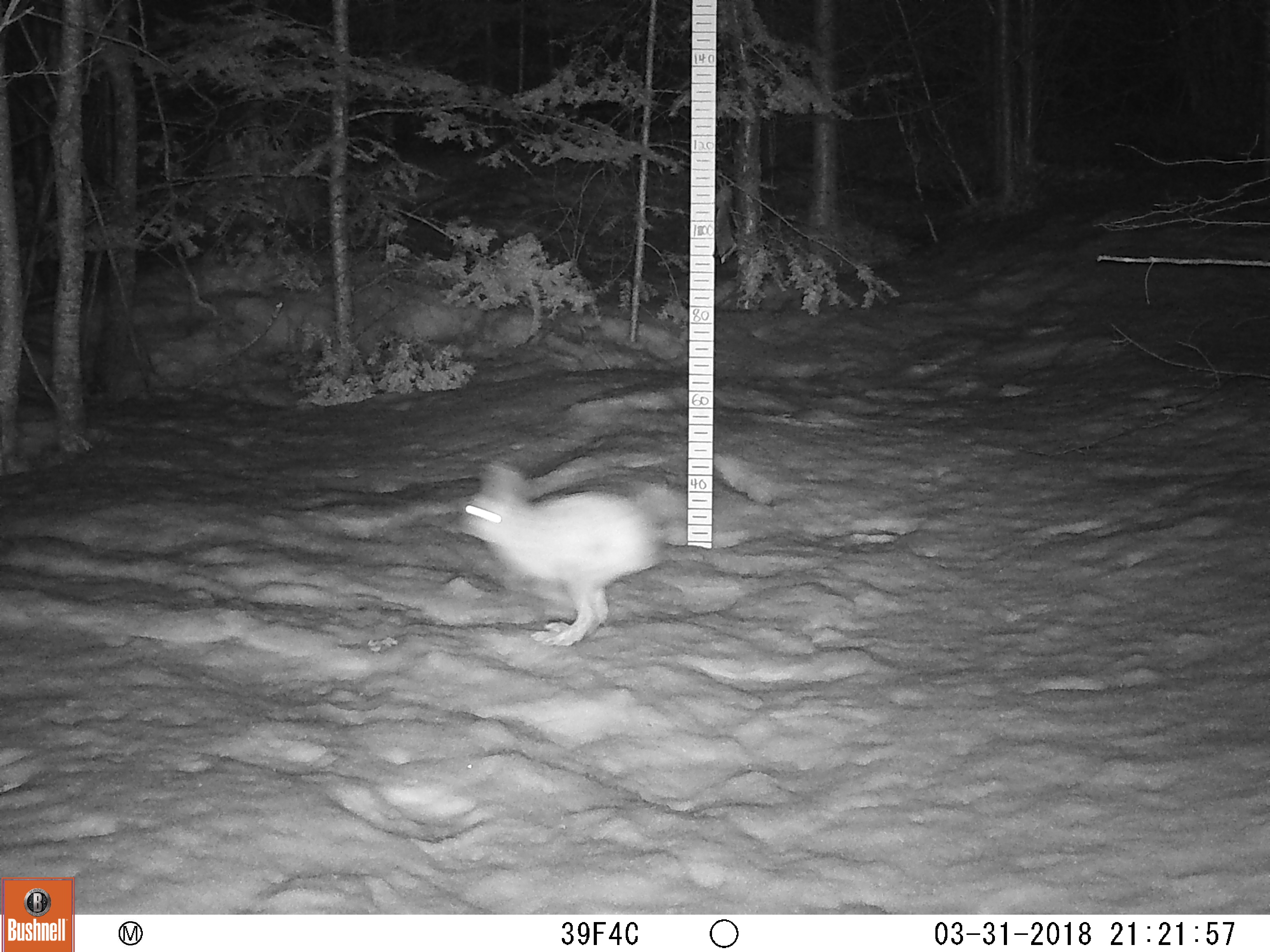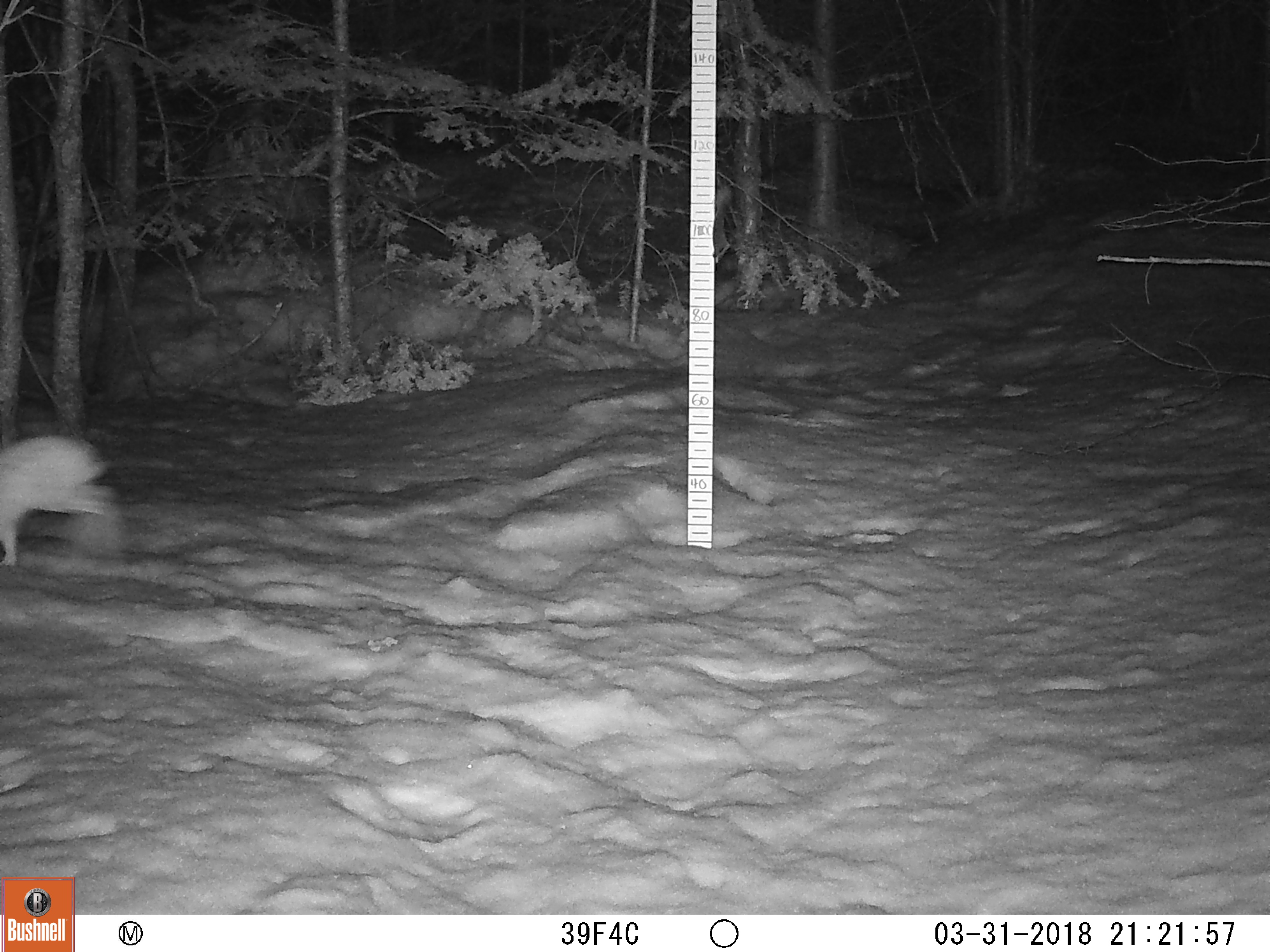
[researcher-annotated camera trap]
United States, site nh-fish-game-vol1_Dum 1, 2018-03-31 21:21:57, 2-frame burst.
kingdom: Animalia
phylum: Chordata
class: Mammalia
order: Lagomorpha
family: Leporidae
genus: Lepus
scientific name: Lepus americanus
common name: snowshoe hare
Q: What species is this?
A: Snowshoe hare (Lepus americanus).